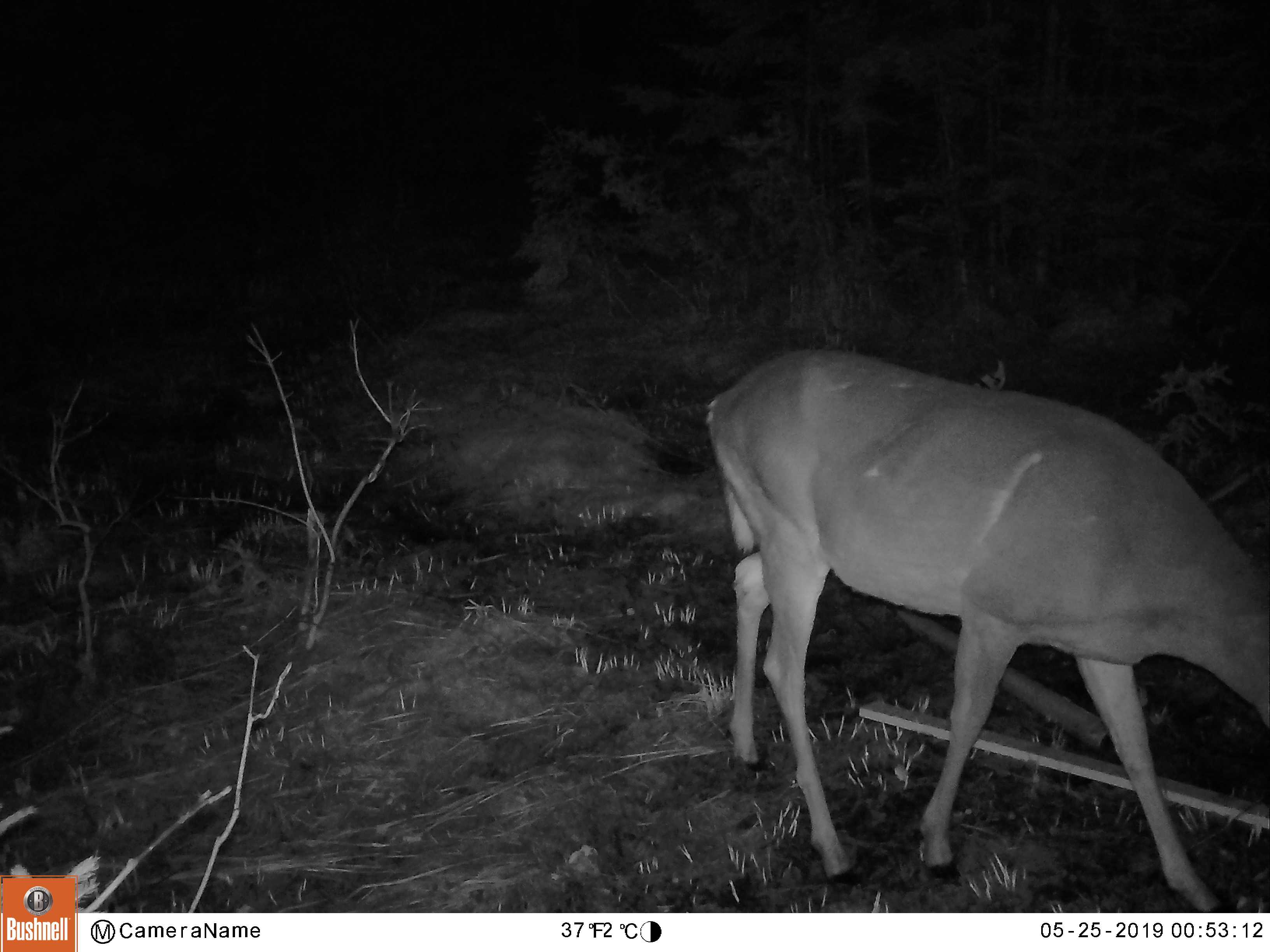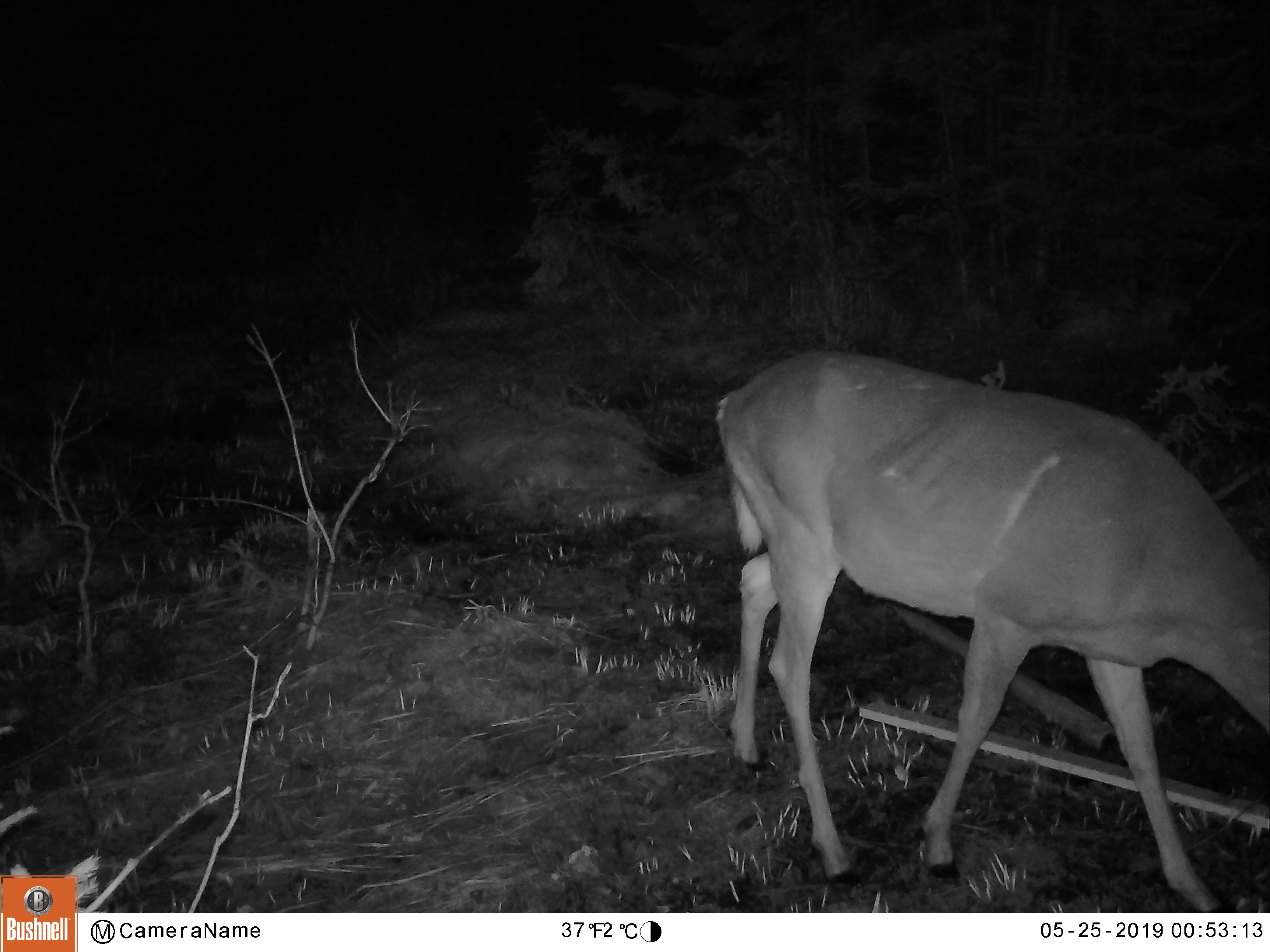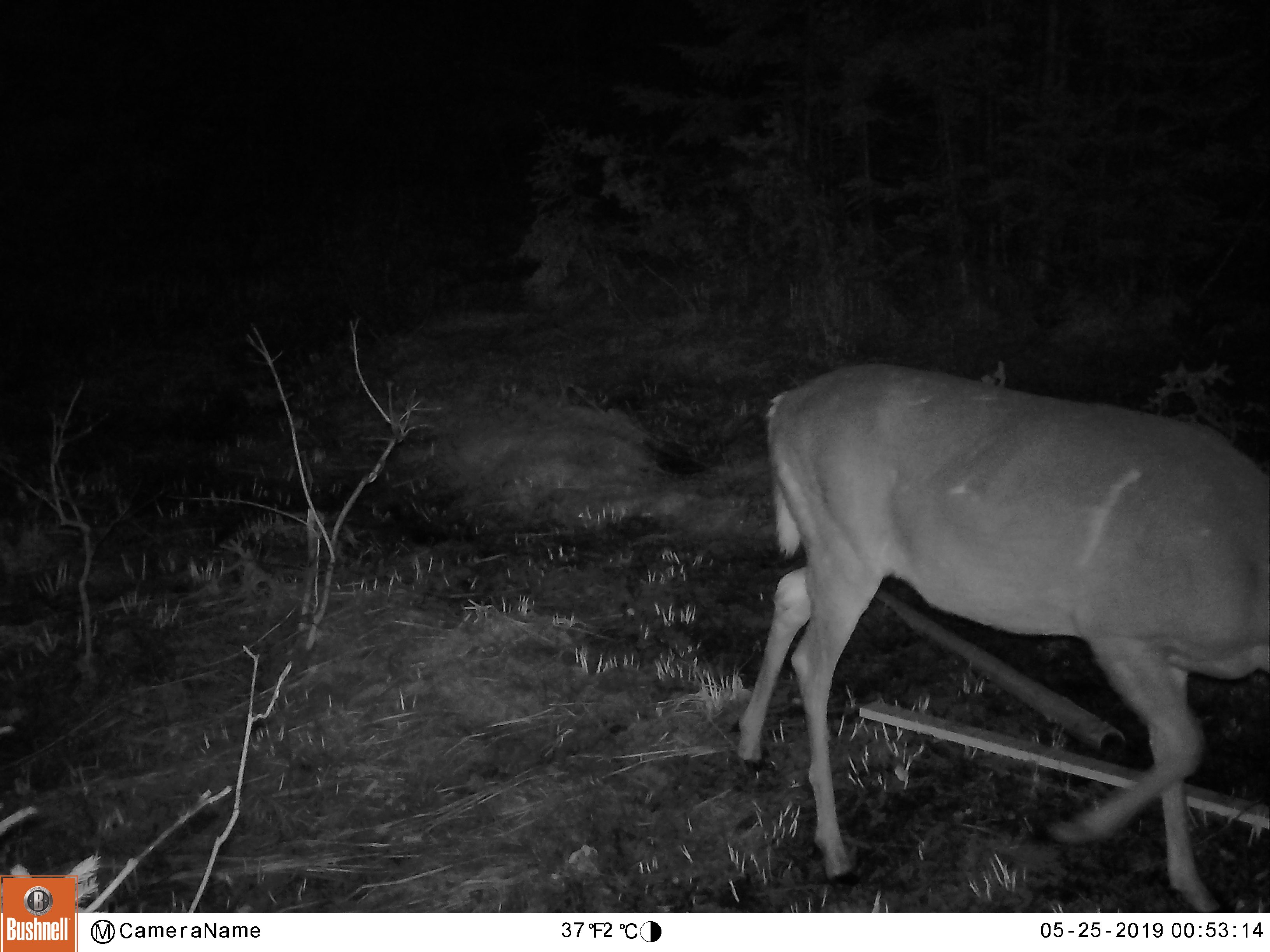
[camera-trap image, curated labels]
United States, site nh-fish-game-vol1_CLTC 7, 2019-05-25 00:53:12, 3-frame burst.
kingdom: Animalia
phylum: Chordata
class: Mammalia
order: Artiodactyla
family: Cervidae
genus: Odocoileus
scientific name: Odocoileus virginianus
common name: white-tailed deer